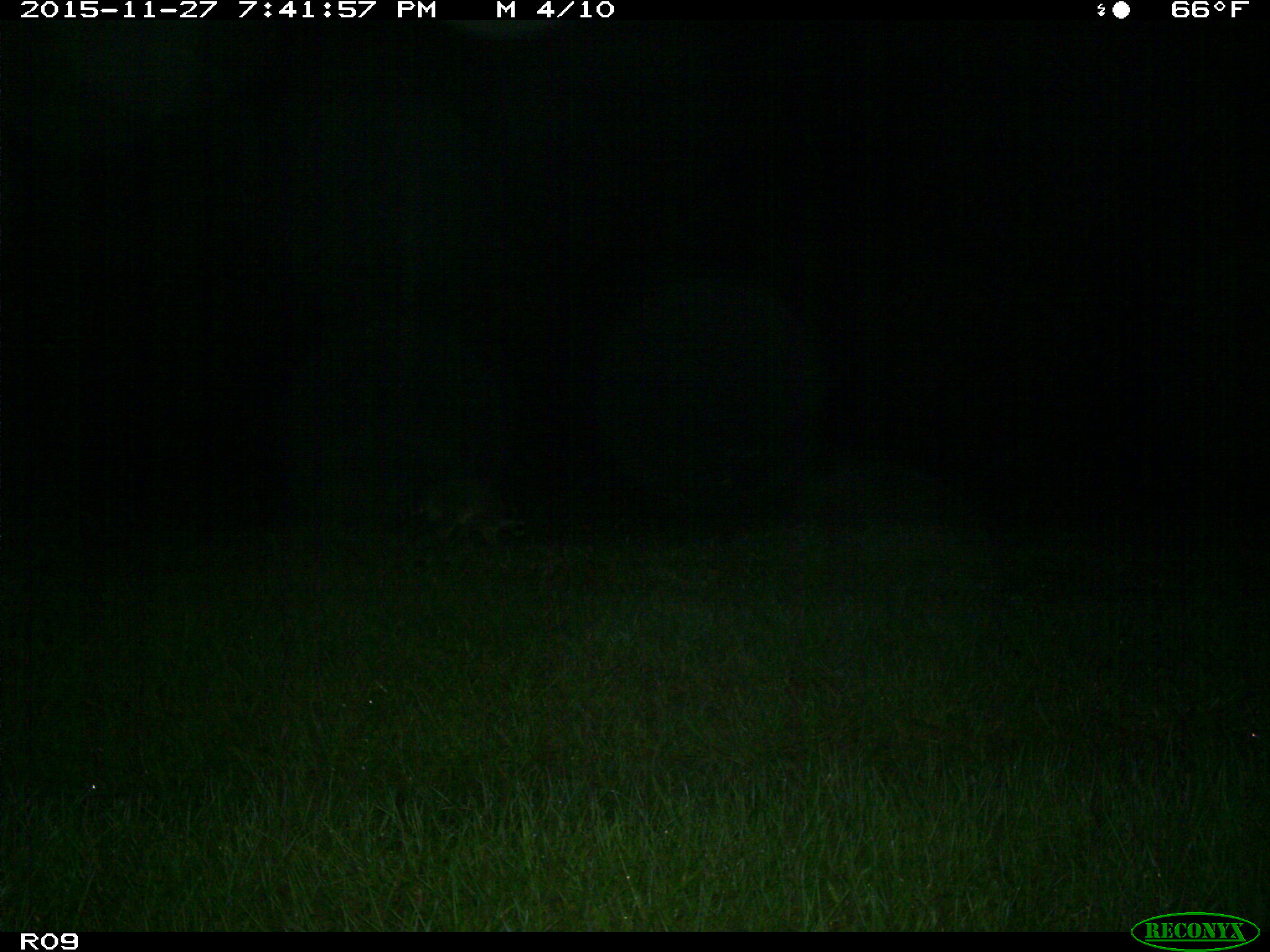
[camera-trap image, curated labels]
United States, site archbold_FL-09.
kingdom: Animalia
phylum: Chordata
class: Mammalia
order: Carnivora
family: Procyonidae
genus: Procyon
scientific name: Procyon lotor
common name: common raccoon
Procyon lotor (common raccoon).